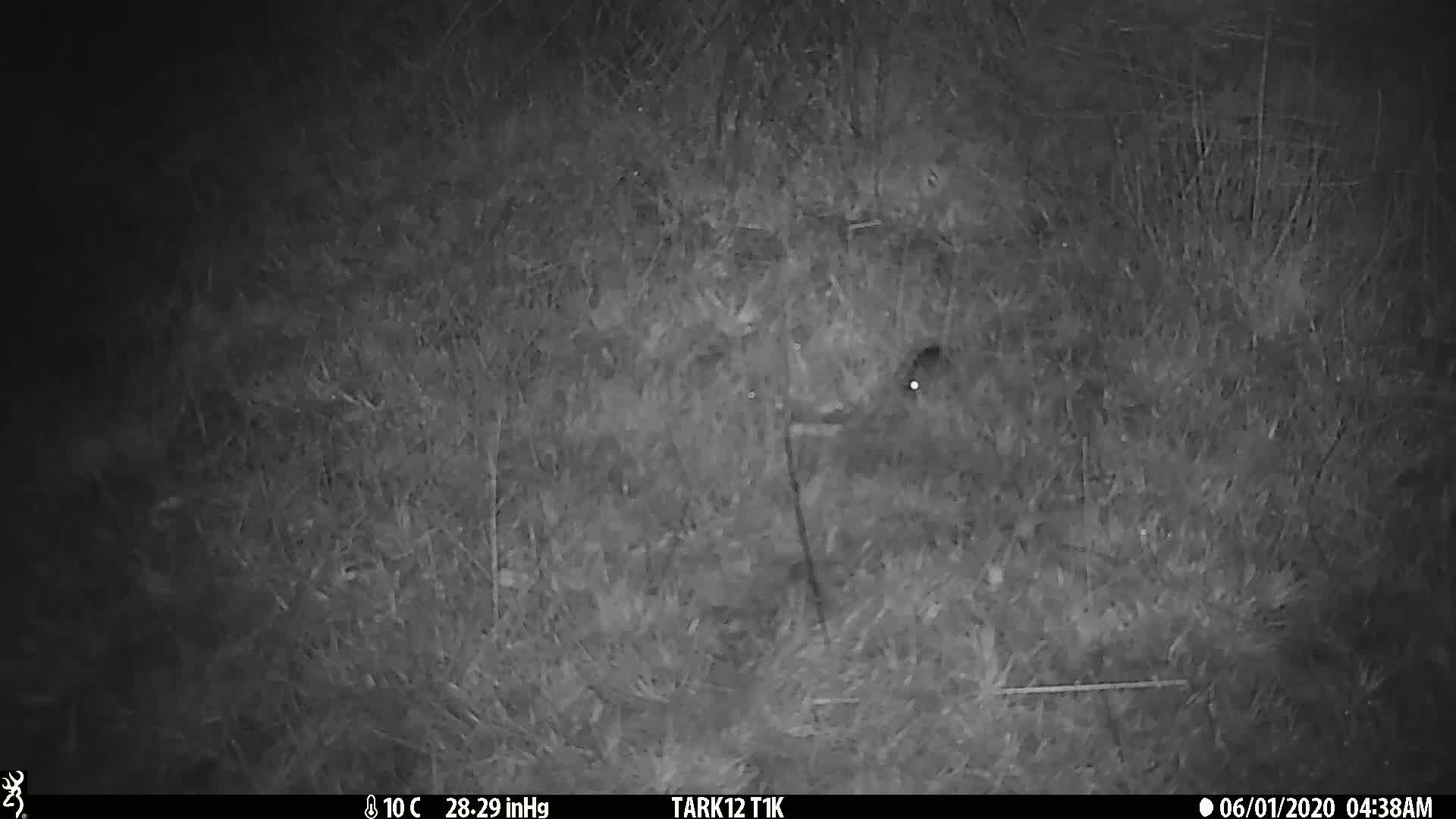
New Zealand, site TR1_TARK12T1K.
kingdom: Animalia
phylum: Chordata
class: Mammalia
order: Rodentia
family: Muridae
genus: Mus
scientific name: Mus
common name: mouse